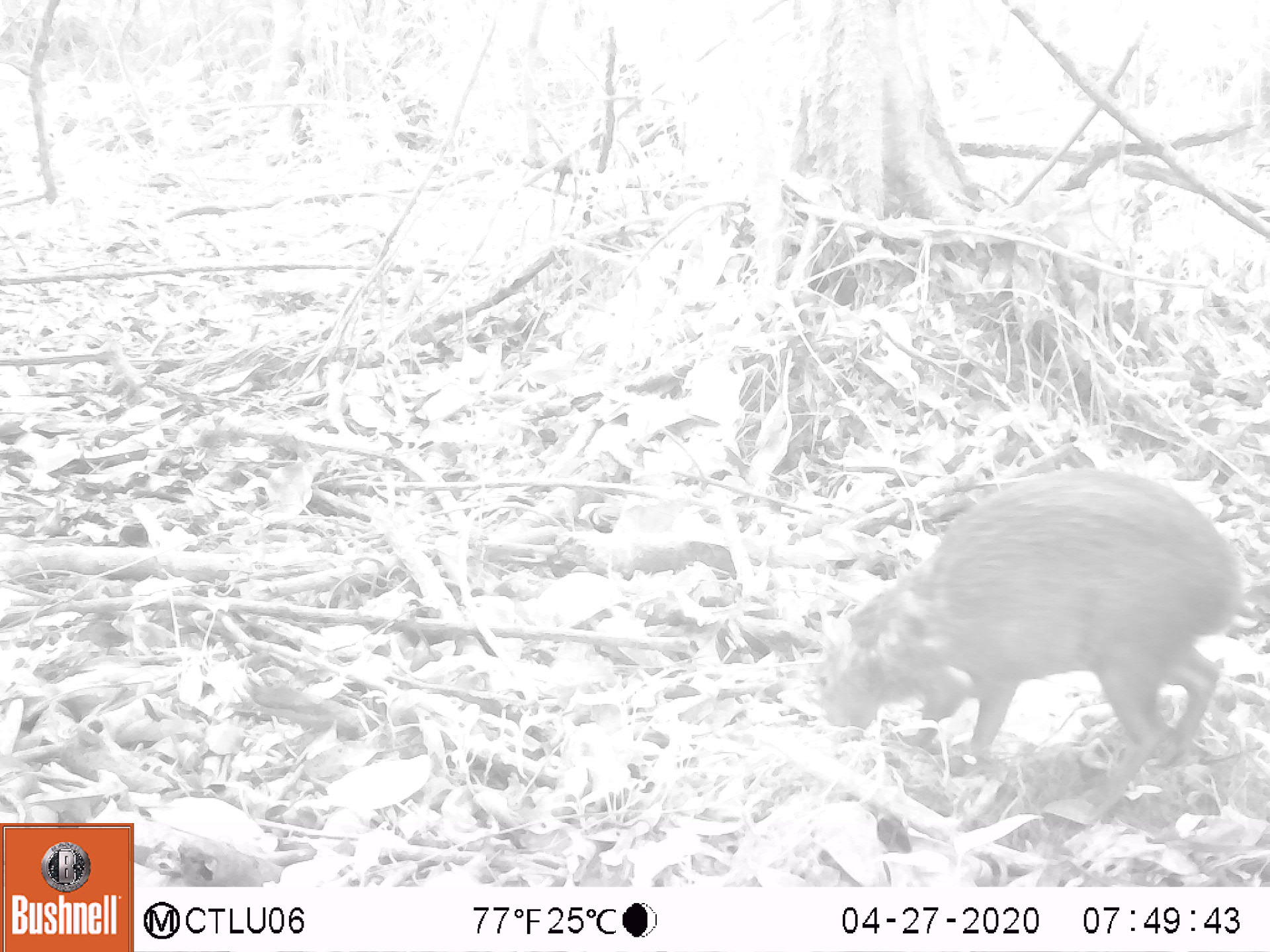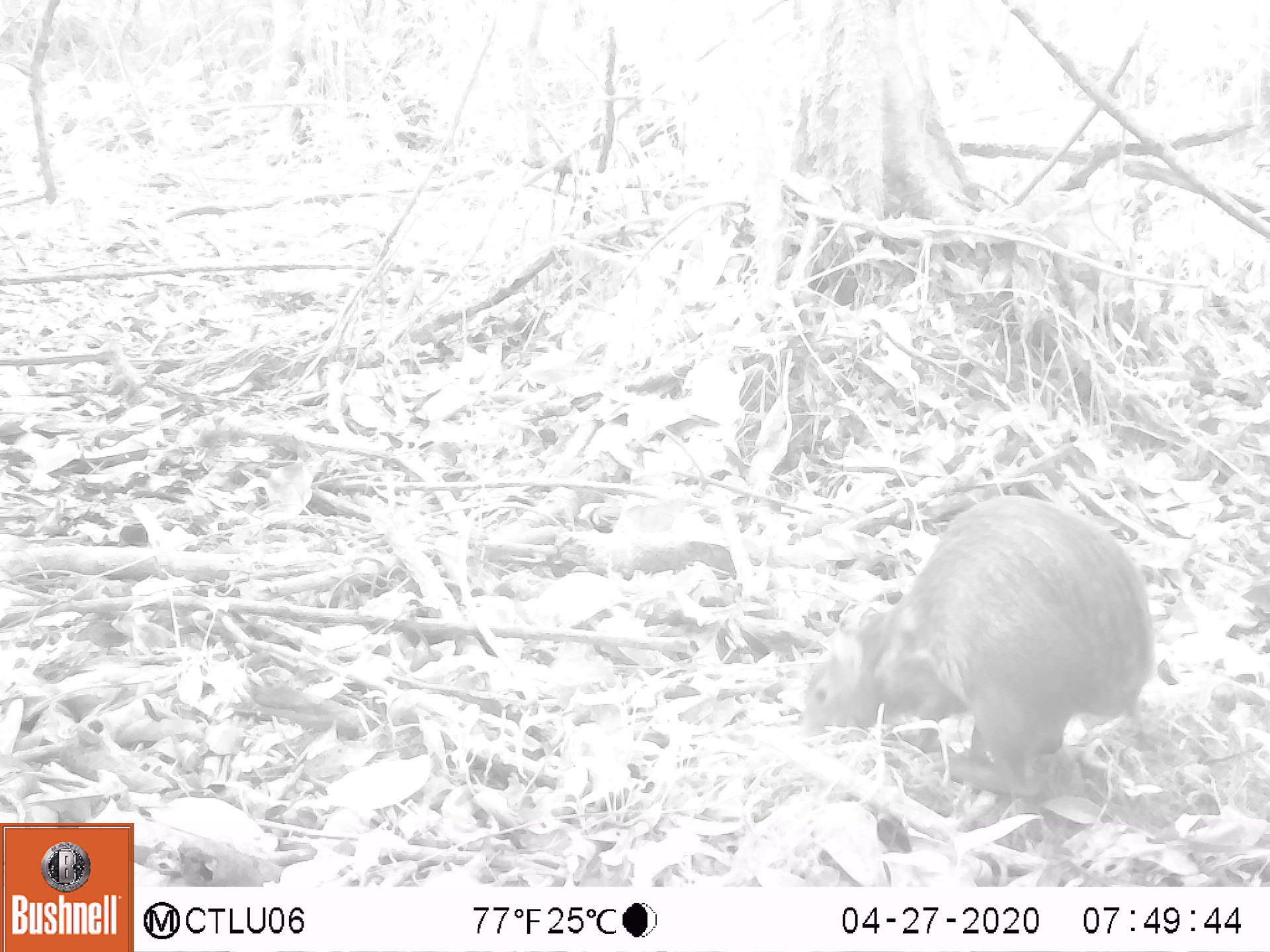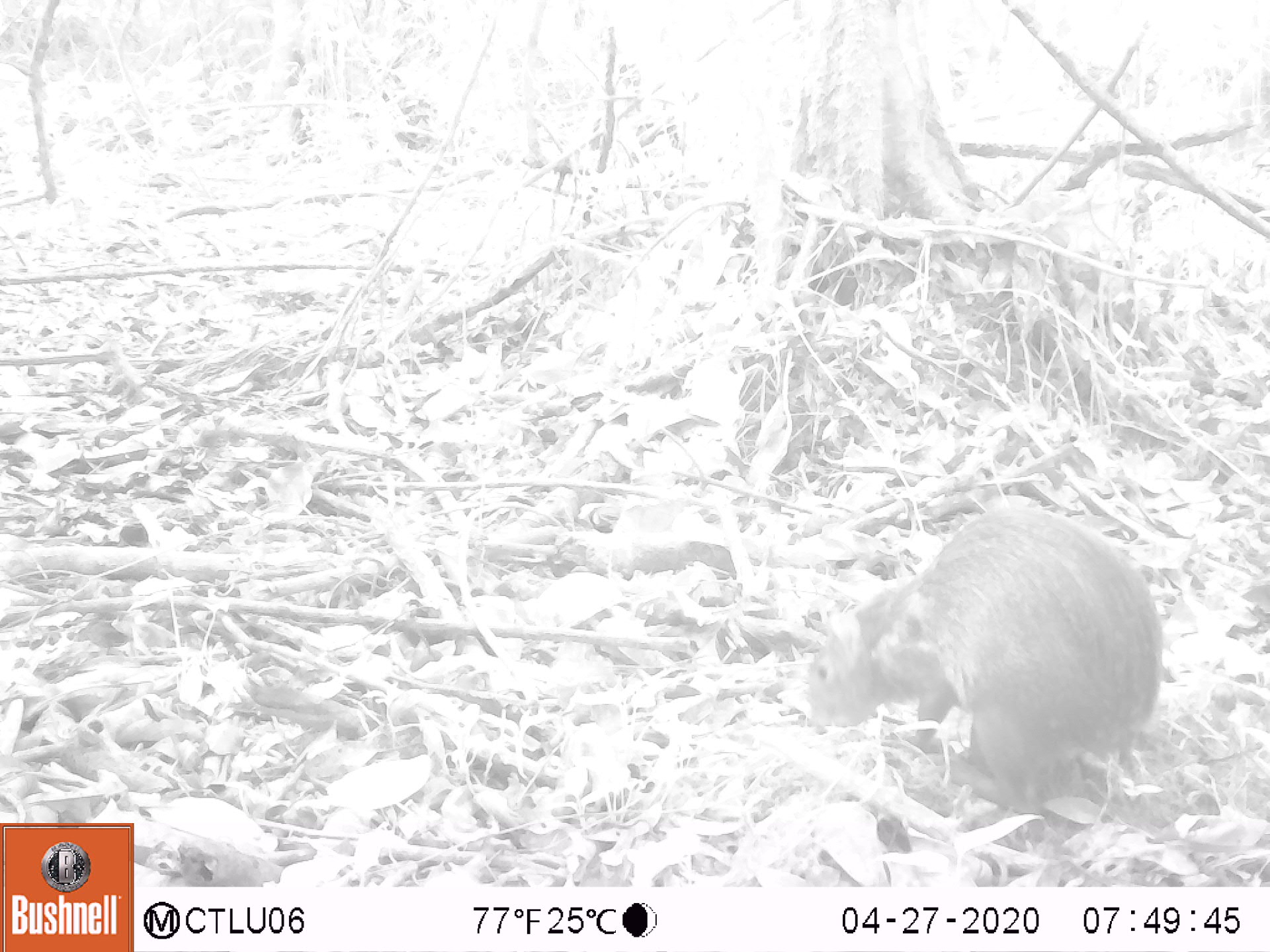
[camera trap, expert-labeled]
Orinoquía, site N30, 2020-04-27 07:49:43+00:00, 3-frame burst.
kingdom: Animalia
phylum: Chordata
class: Mammalia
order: Rodentia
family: Dasyproctidae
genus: Dasyprocta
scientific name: Dasyprocta fuliginosa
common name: black agouti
Black agouti (Dasyprocta fuliginosa).